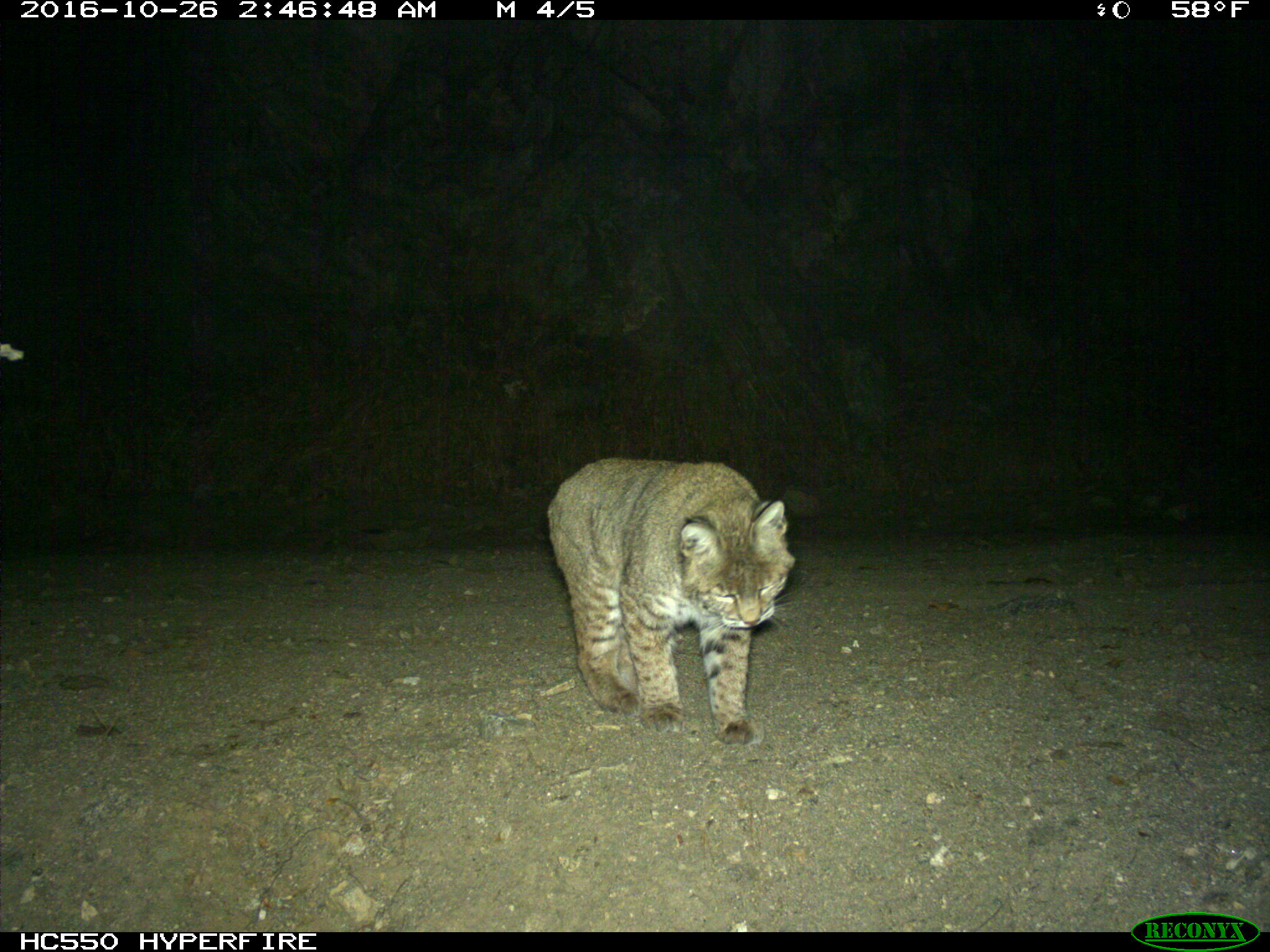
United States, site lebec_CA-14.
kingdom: Animalia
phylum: Chordata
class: Mammalia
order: Carnivora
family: Felidae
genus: Lynx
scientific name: Lynx rufus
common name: bobcat